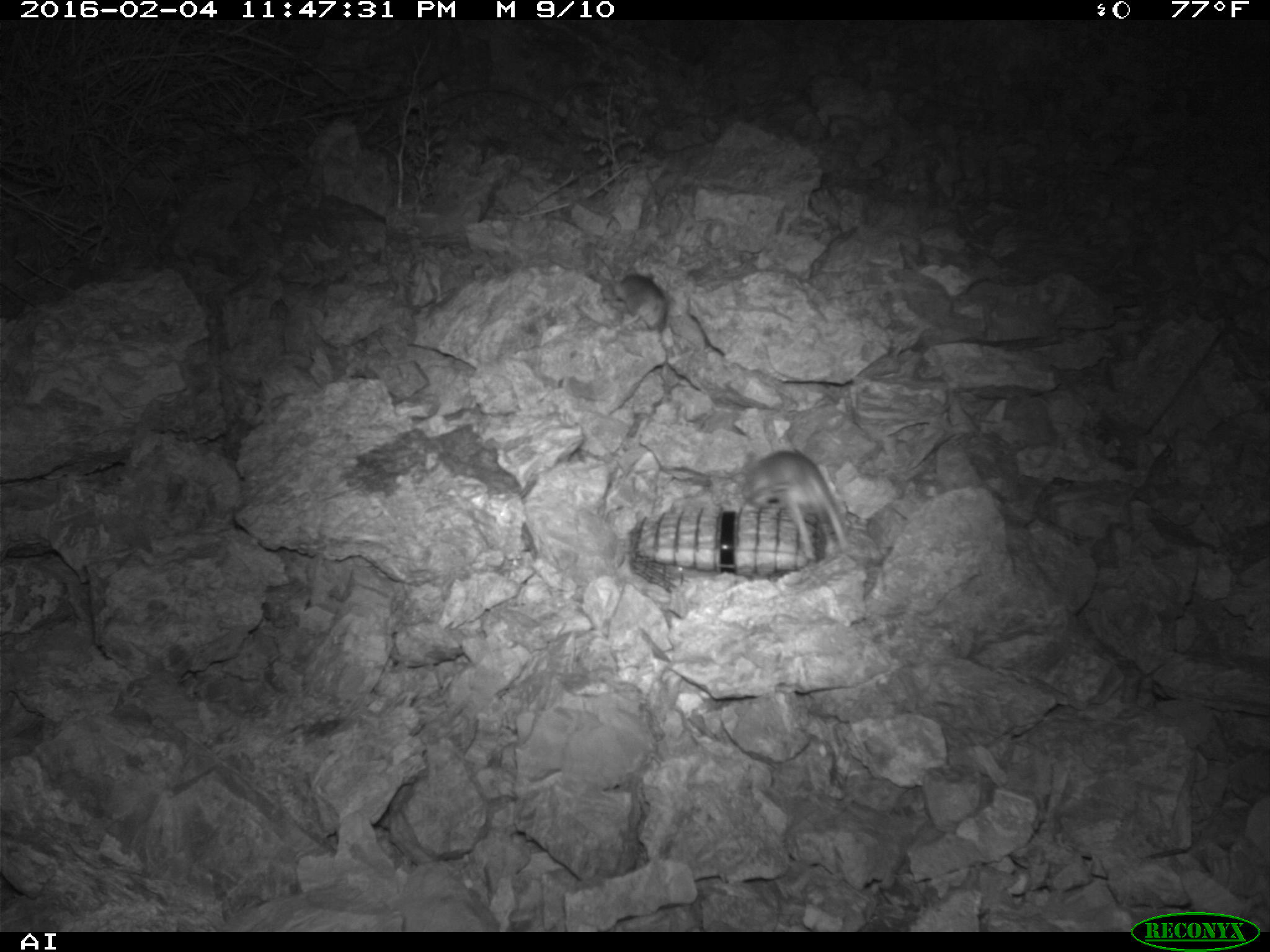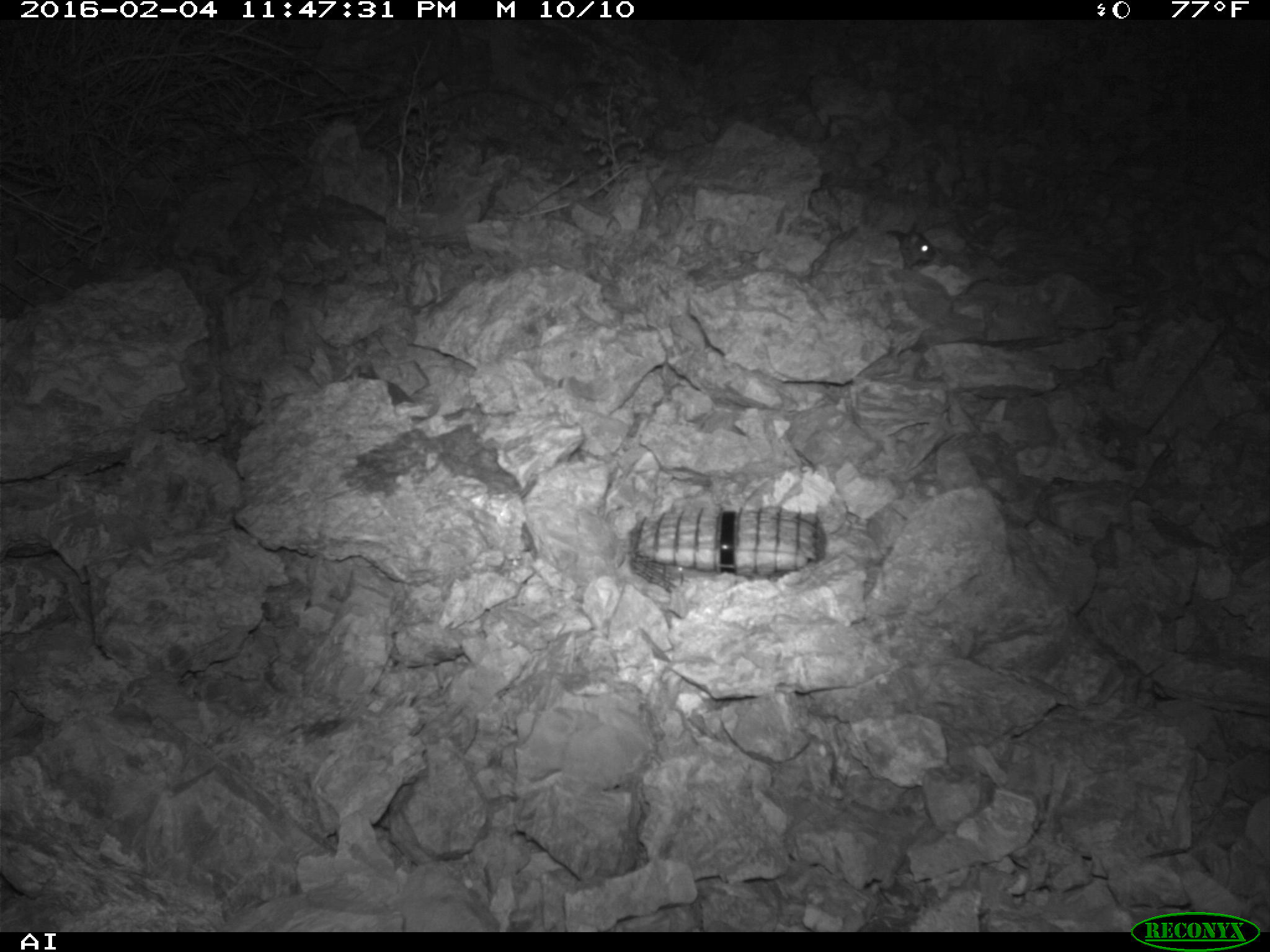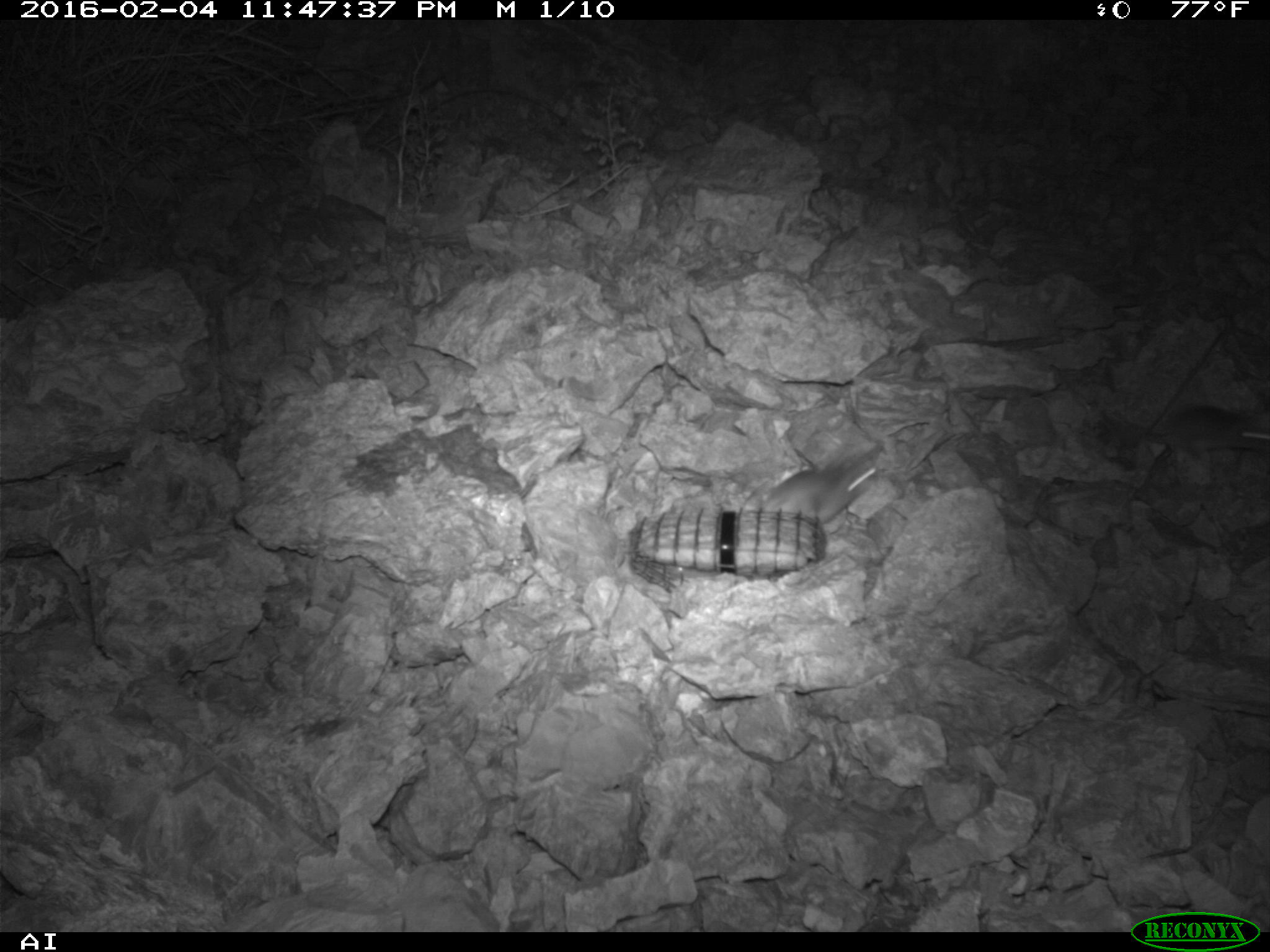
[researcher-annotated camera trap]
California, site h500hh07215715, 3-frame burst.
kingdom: Animalia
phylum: Chordata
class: Mammalia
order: Rodentia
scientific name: Rodentia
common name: rodent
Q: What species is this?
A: Rodent (Rodentia).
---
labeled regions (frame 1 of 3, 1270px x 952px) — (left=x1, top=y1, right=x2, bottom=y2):
rodent: (left=740, top=451, right=850, bottom=560); (left=615, top=273, right=668, bottom=328)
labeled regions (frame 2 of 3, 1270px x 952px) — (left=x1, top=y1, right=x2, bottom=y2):
rodent: (left=886, top=220, right=935, bottom=272)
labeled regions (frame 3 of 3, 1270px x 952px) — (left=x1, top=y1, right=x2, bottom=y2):
rodent: (left=759, top=440, right=881, bottom=520)